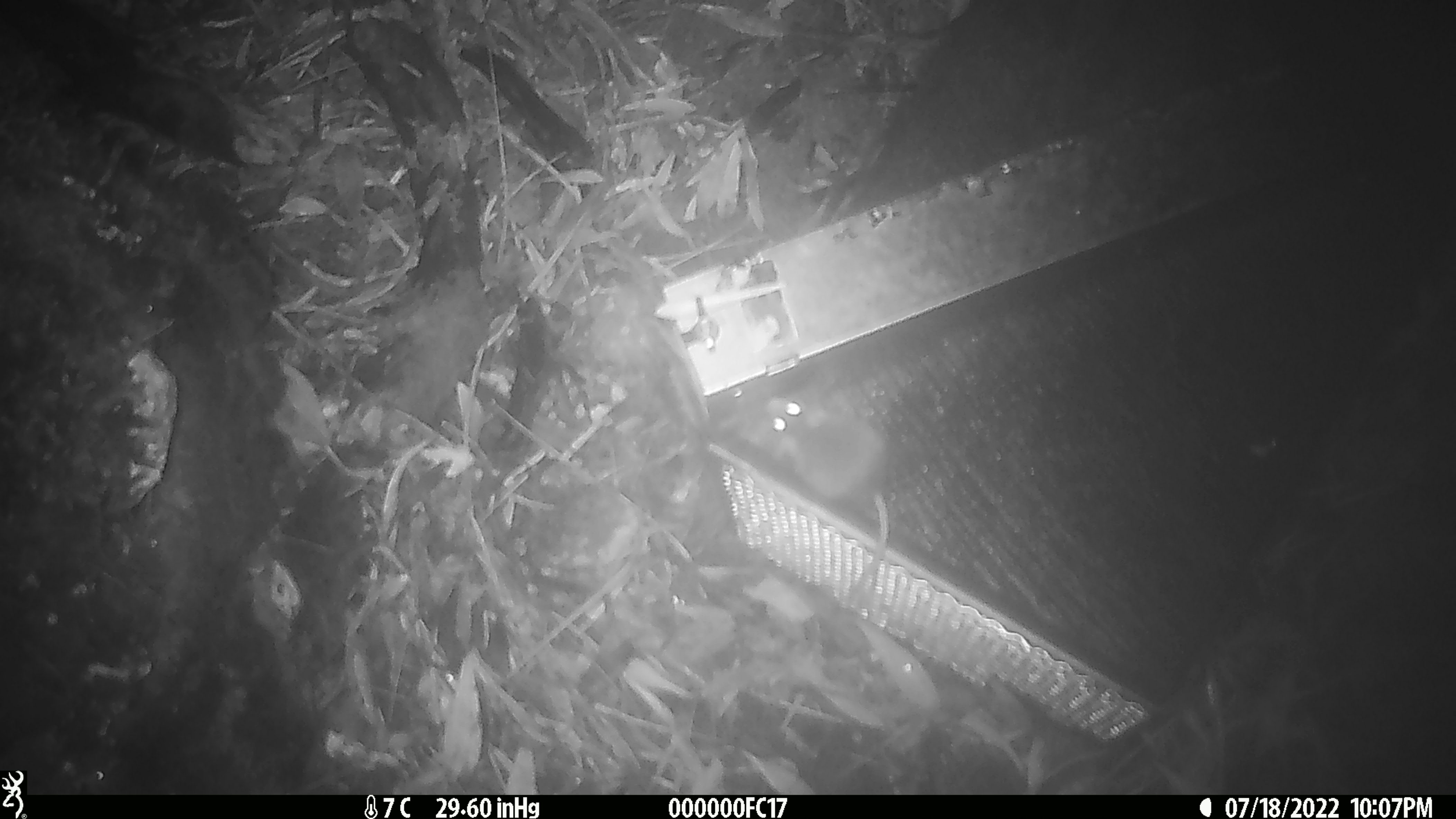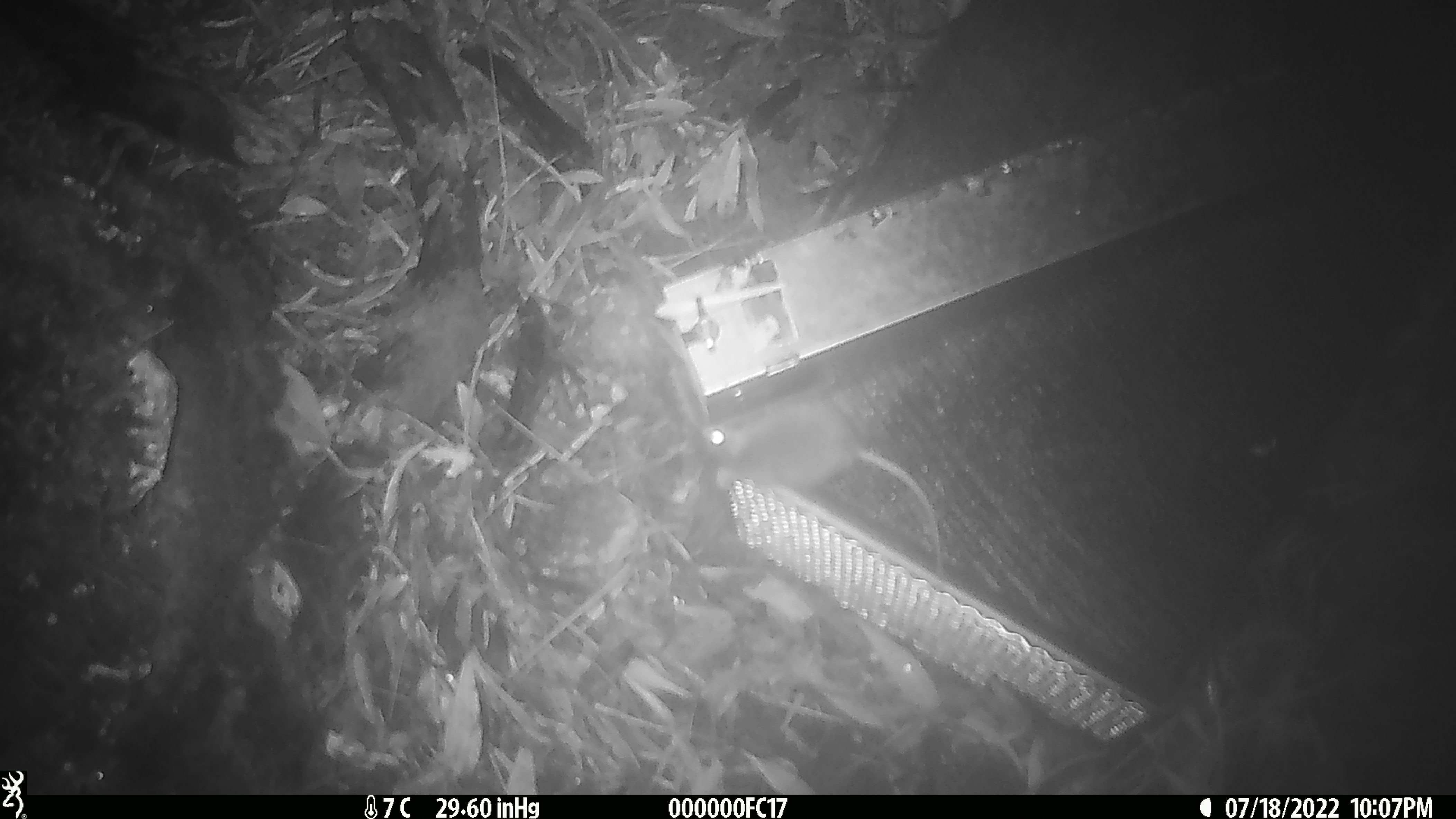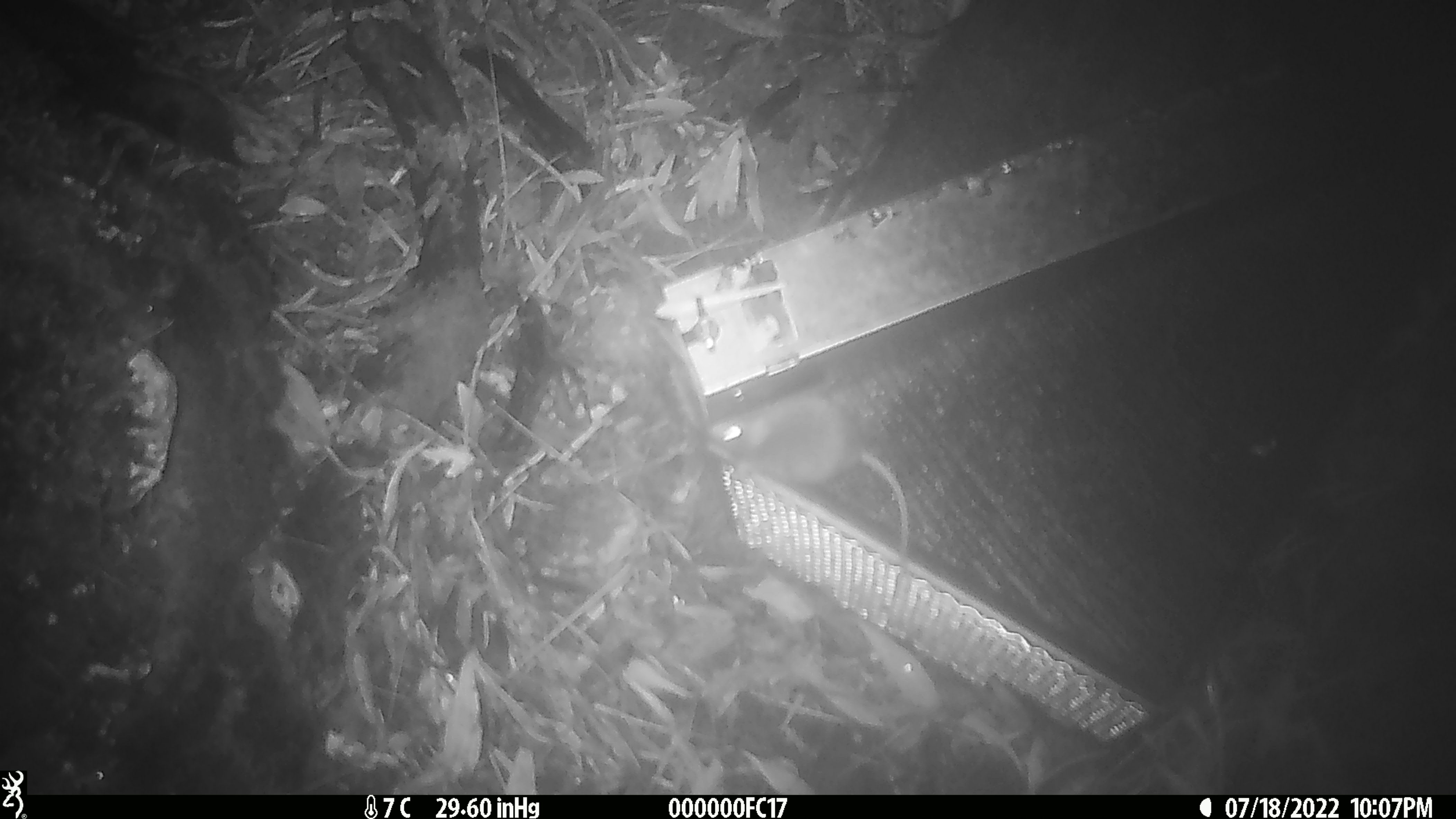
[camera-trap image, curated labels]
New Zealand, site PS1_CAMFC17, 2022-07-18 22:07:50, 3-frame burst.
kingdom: Animalia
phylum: Chordata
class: Mammalia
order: Rodentia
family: Muridae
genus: Mus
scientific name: Mus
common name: mouse